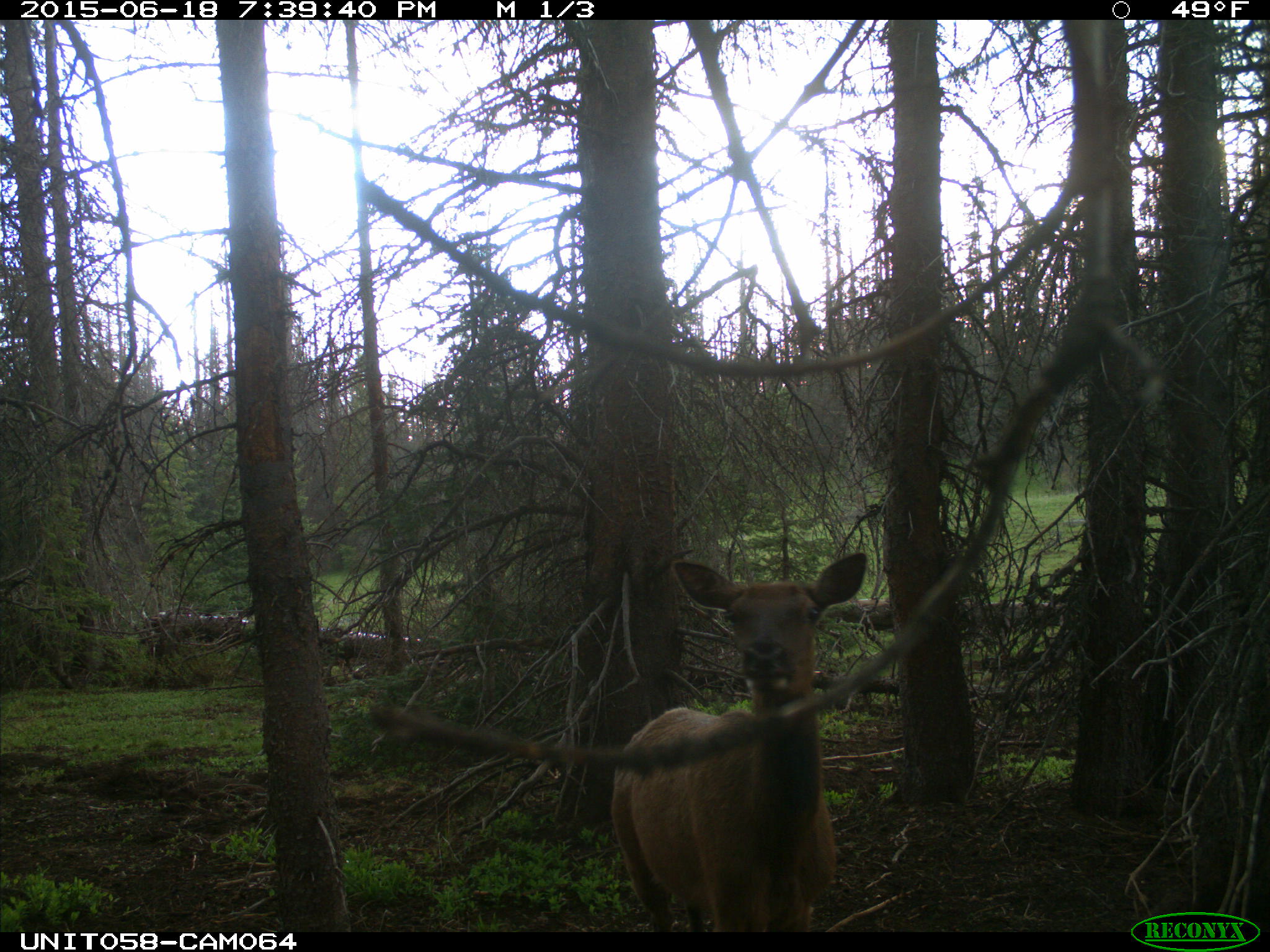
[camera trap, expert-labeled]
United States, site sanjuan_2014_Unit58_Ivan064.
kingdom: Animalia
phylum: Chordata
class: Mammalia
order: Artiodactyla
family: Cervidae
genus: Cervus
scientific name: Cervus elaphus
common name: red deer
Cervus elaphus (red deer).